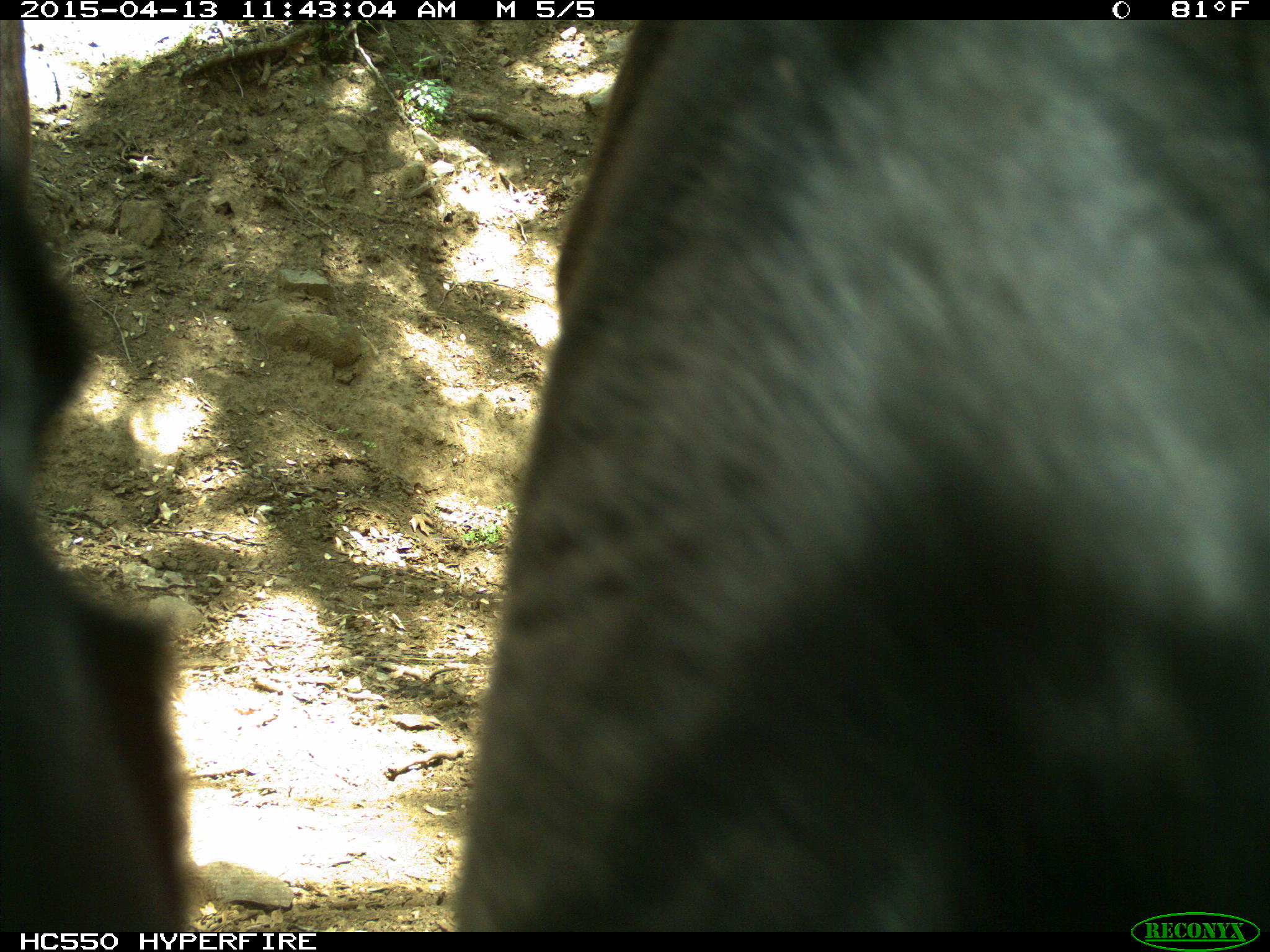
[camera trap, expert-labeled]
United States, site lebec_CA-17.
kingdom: Animalia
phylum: Chordata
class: Mammalia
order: Artiodactyla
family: Bovidae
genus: Bos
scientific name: Bos taurus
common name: domestic cow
Bos taurus (domestic cow).